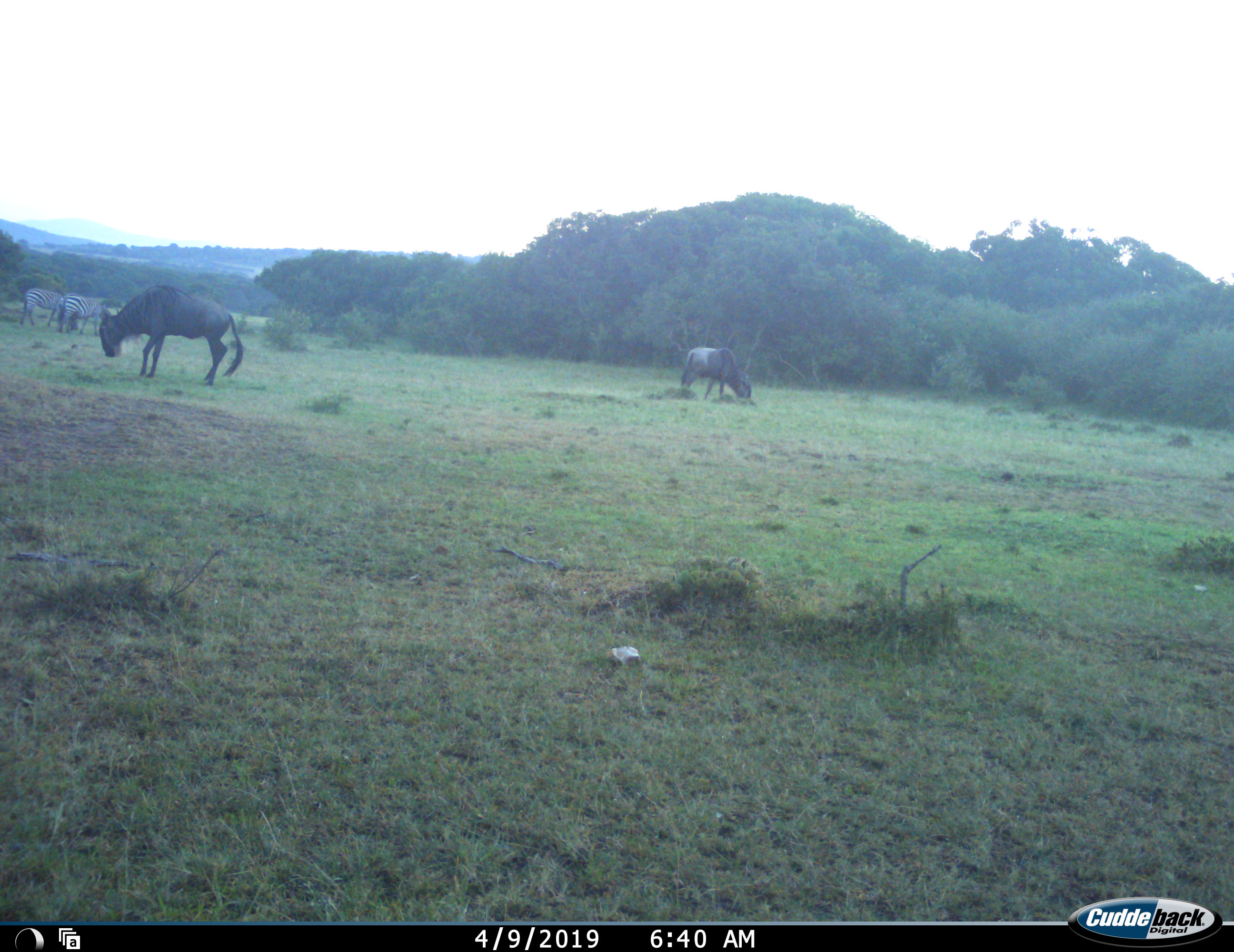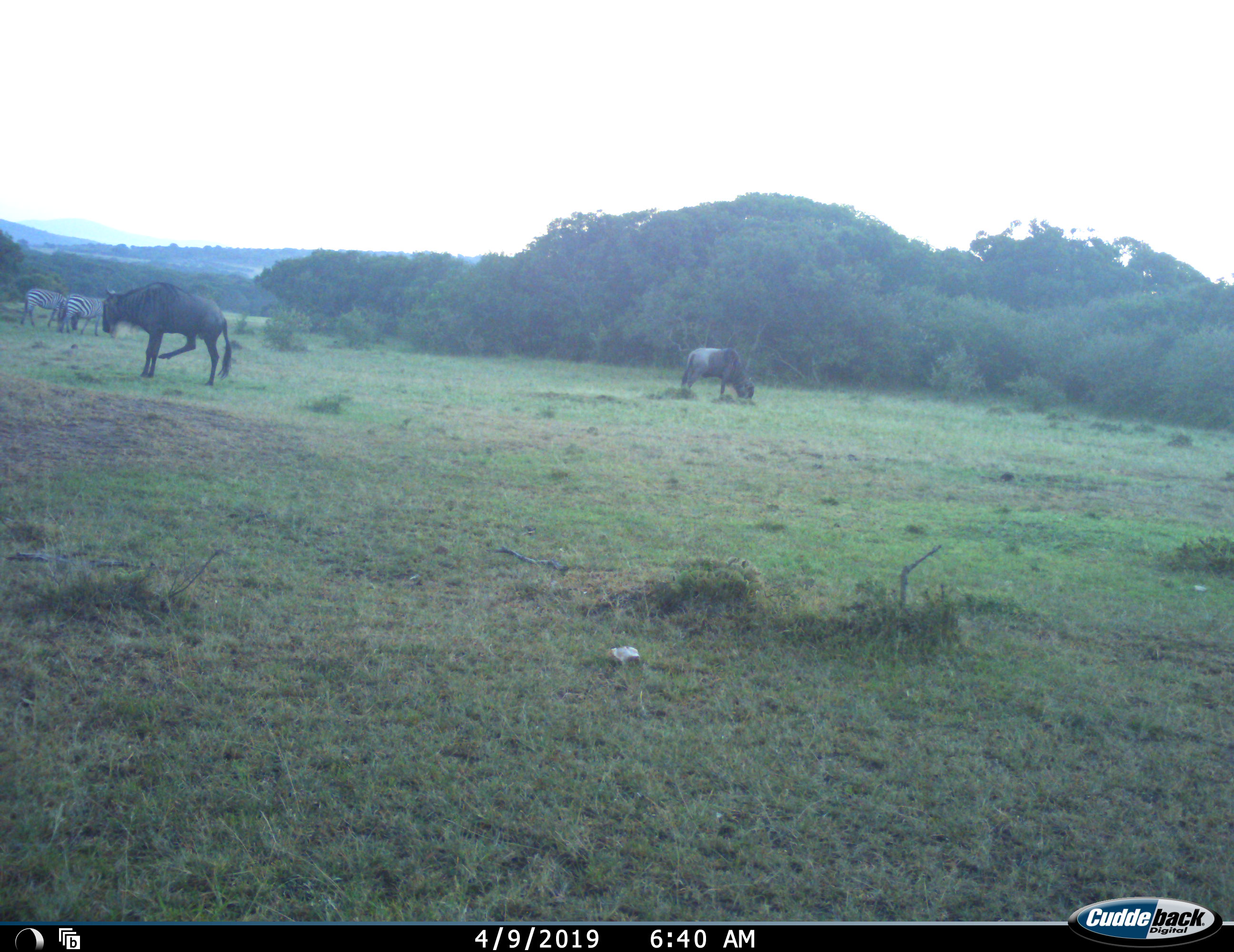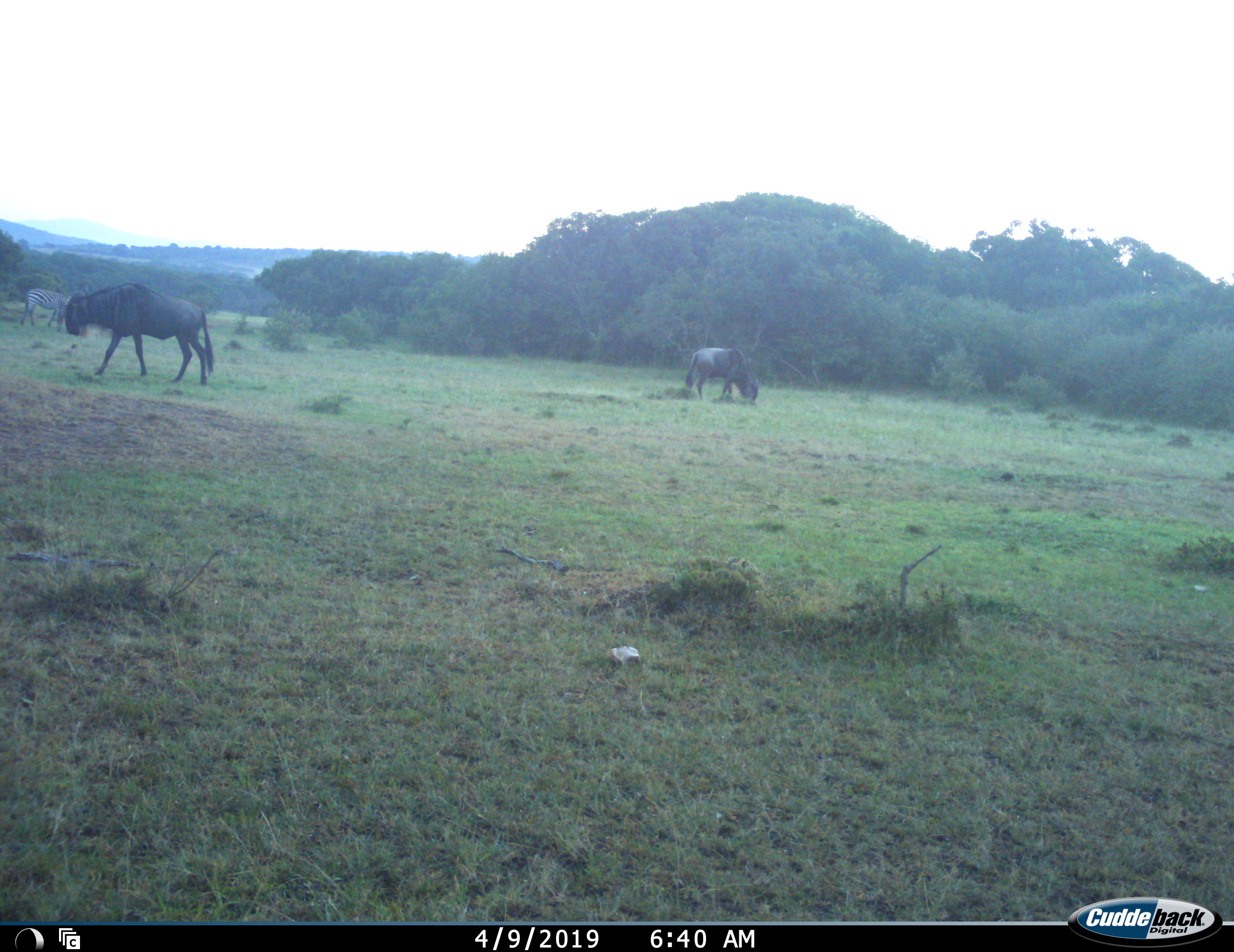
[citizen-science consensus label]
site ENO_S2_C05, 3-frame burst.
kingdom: Animalia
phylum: Chordata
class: Mammalia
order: Artiodactyla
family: Bovidae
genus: Connochaetes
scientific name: Connochaetes taurinus taurinus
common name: blue wildebeest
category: wildebeestblue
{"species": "wildebeestblue (blue wildebeest) (Connochaetes taurinus taurinus)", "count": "2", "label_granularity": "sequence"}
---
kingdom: Animalia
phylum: Chordata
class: Mammalia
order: Perissodactyla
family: Equidae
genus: Equus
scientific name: Equus quagga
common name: plains zebra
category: zebraplains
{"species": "zebraplains (plains zebra) (Equus quagga)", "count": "2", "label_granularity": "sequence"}